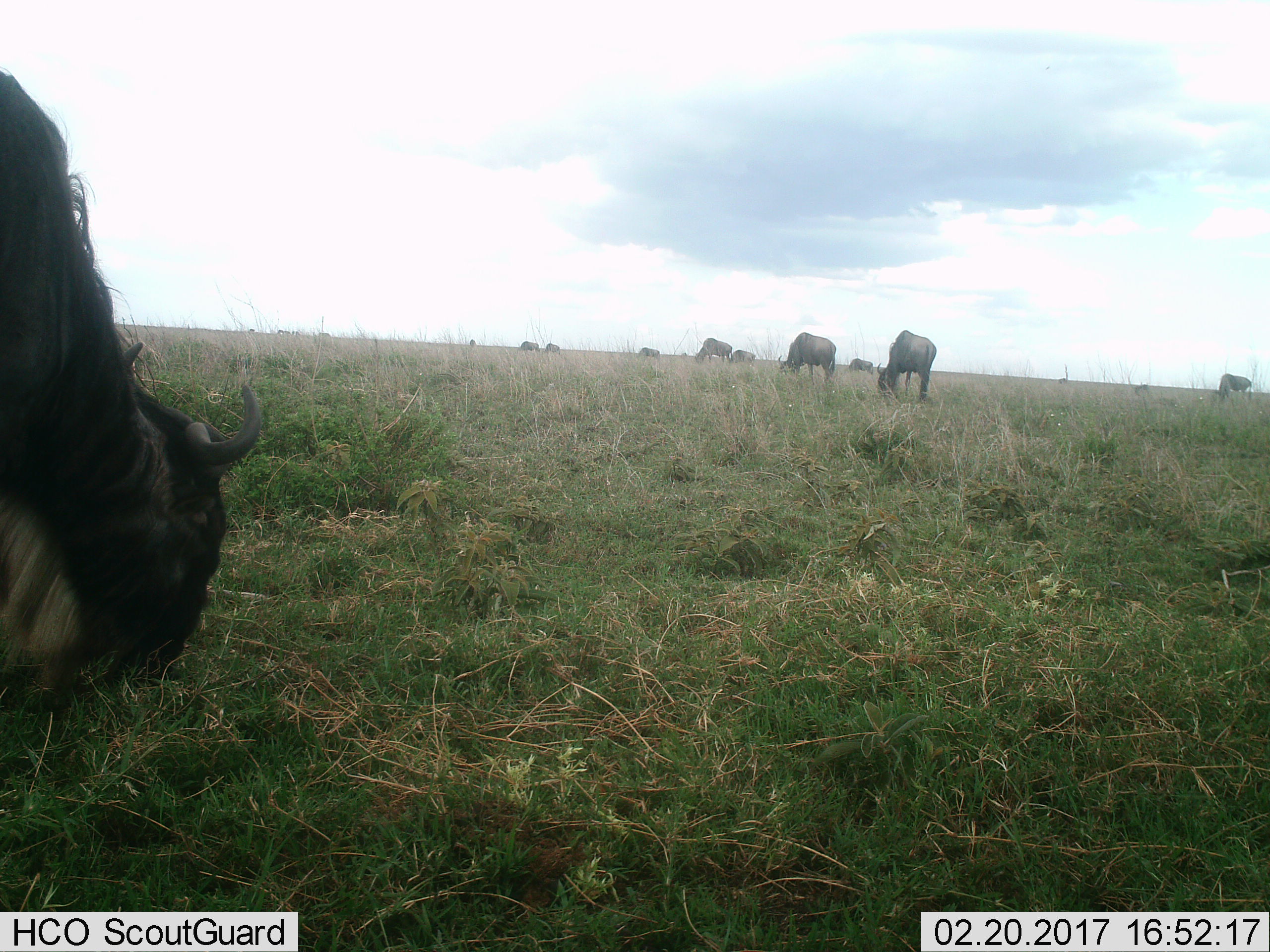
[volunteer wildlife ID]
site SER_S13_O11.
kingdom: Animalia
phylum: Chordata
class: Mammalia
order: Artiodactyla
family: Bovidae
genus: Connochaetes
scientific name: Connochaetes taurinus taurinus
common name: blue wildebeest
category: wildebeestblue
Wildebeestblue (blue wildebeest) (Connochaetes taurinus taurinus), count 11-50. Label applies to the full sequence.